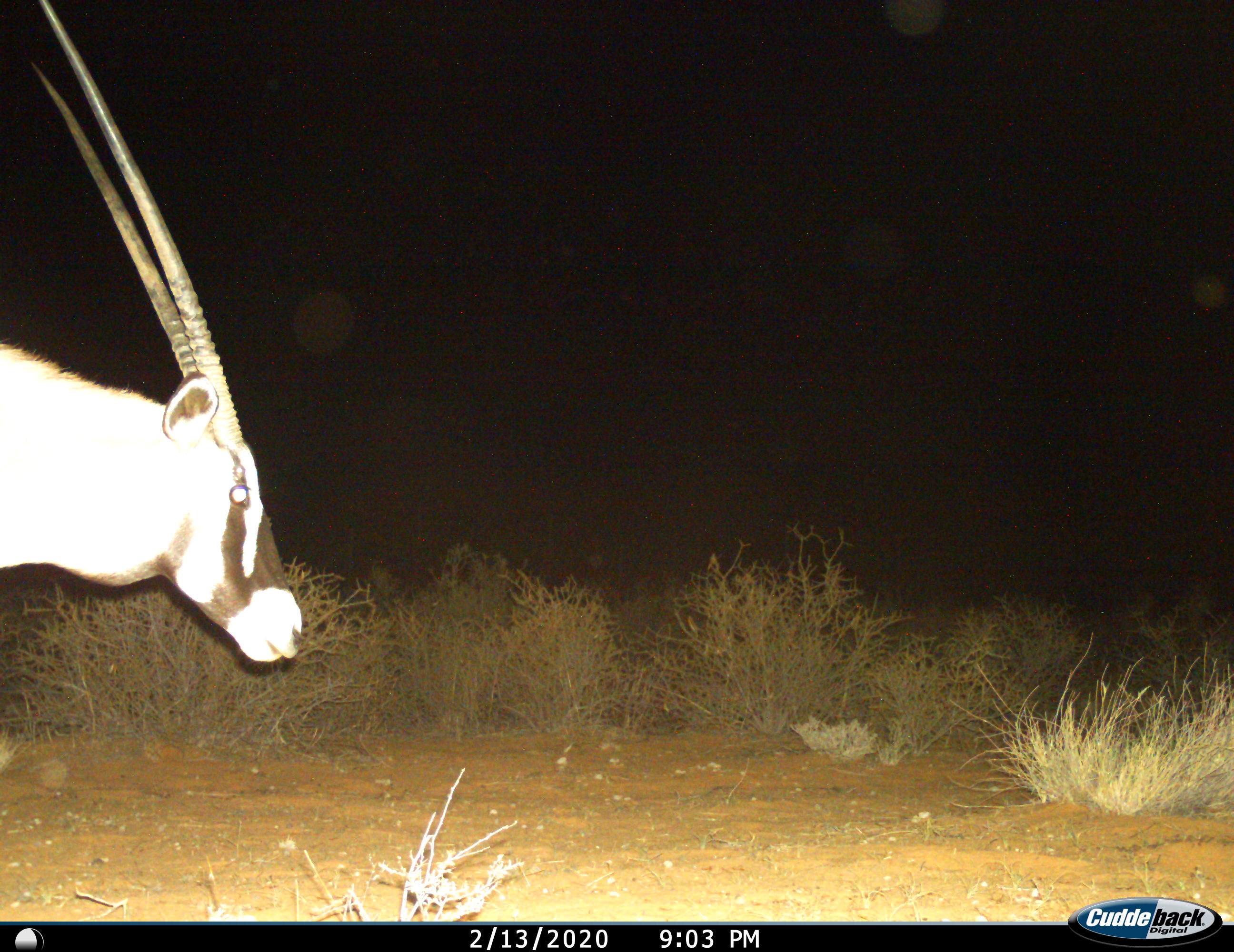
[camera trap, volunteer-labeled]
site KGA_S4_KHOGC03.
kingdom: Animalia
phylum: Chordata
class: Mammalia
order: Artiodactyla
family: Bovidae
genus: Oryx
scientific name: Oryx gazella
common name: gemsbok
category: oryx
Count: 1.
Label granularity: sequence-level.